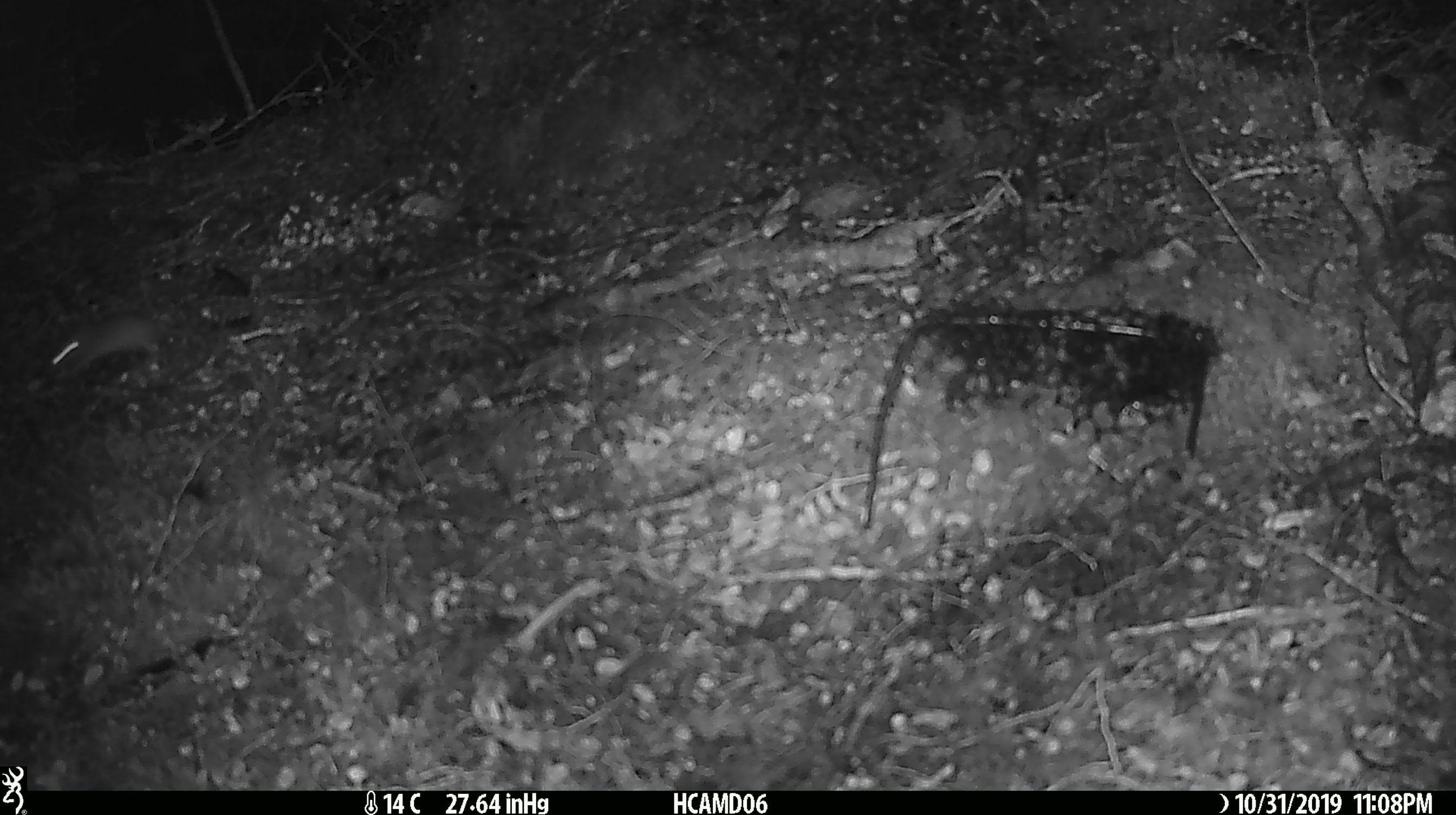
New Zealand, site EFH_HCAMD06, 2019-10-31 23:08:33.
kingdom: Animalia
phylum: Chordata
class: Mammalia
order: Rodentia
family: Muridae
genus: Mus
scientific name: Mus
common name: mouse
Mouse (Mus).